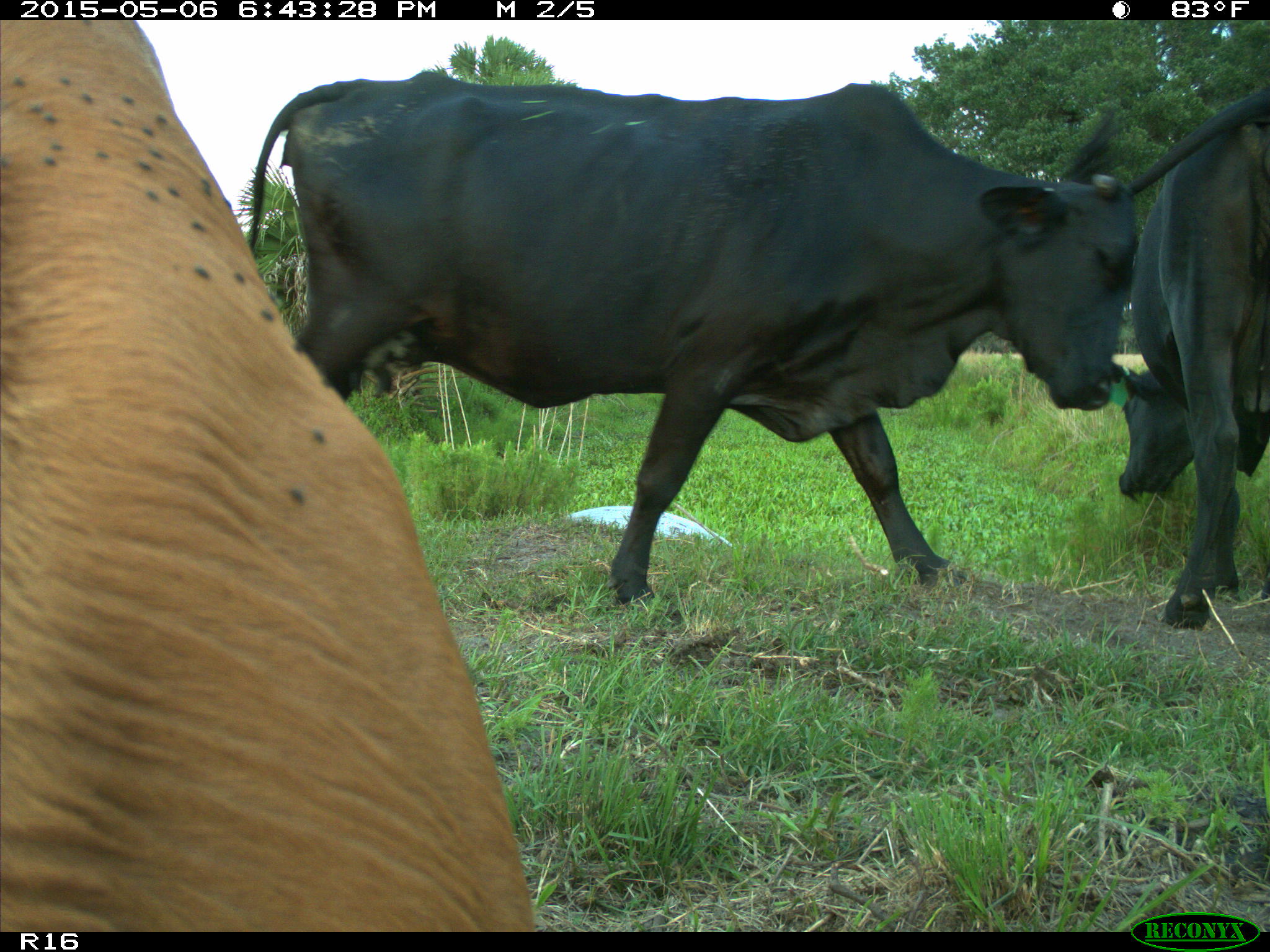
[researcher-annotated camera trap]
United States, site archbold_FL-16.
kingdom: Animalia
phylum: Chordata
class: Mammalia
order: Artiodactyla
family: Bovidae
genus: Bos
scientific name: Bos taurus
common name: domestic cow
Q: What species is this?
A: Bos taurus (domestic cow).